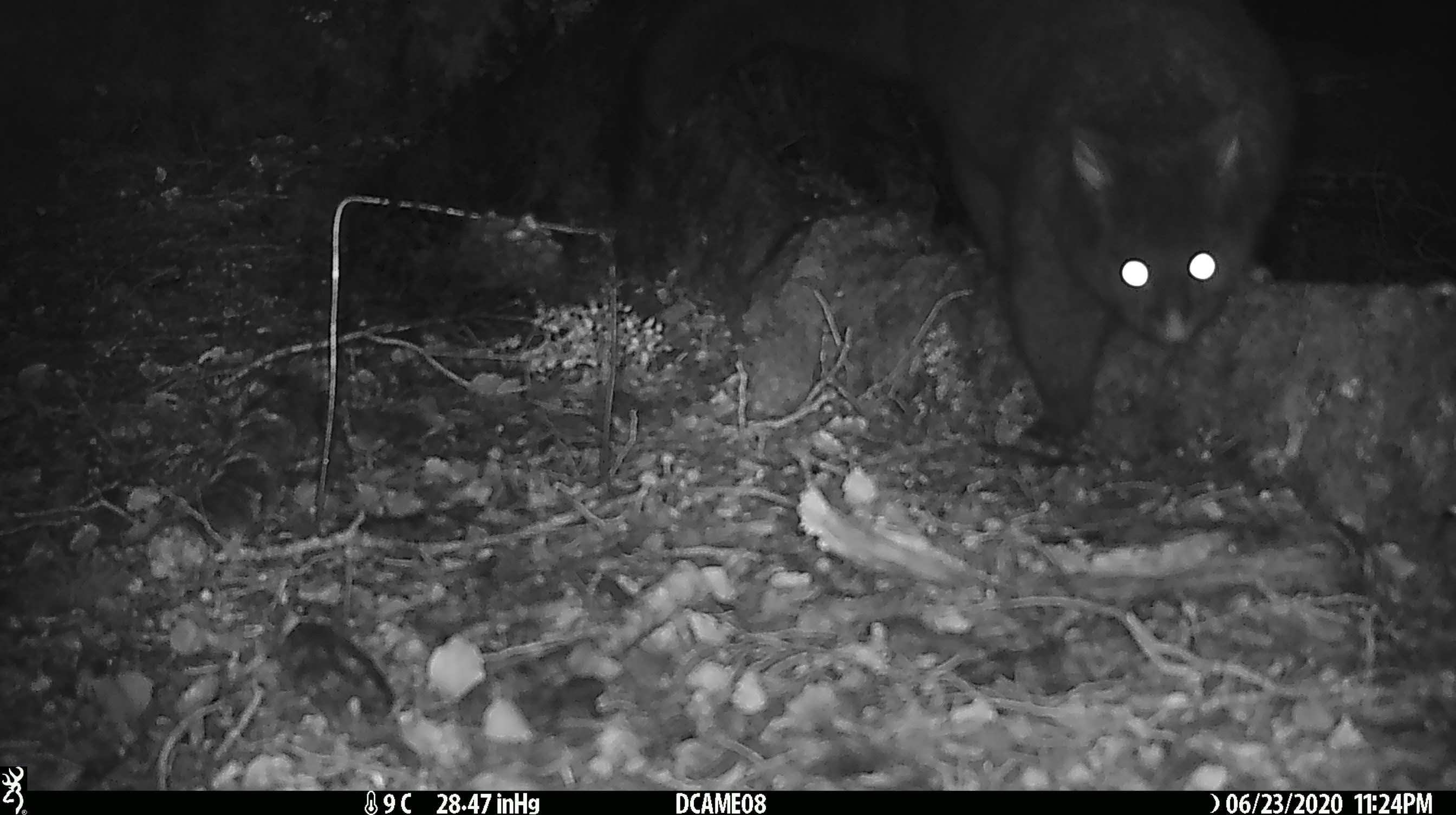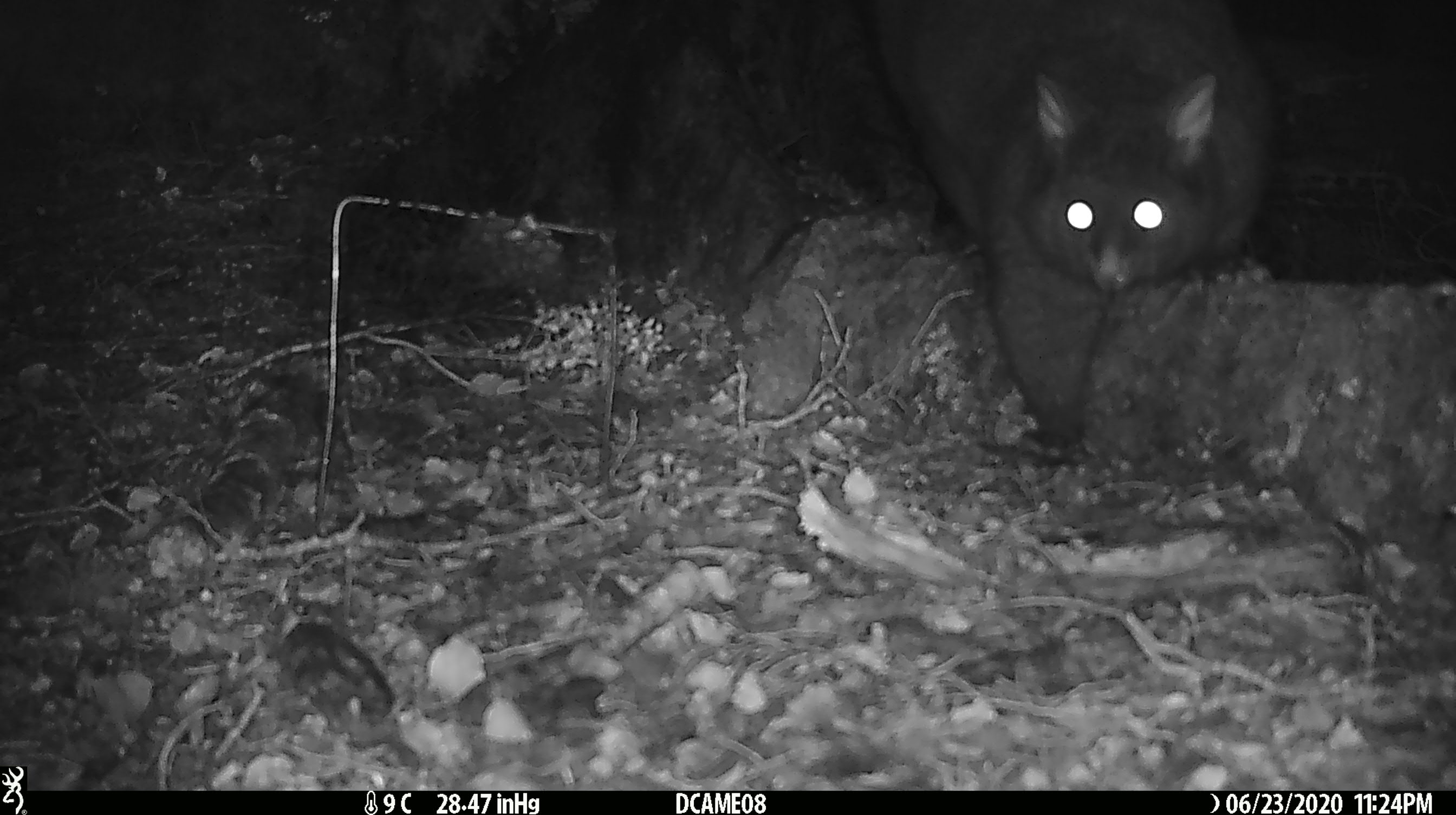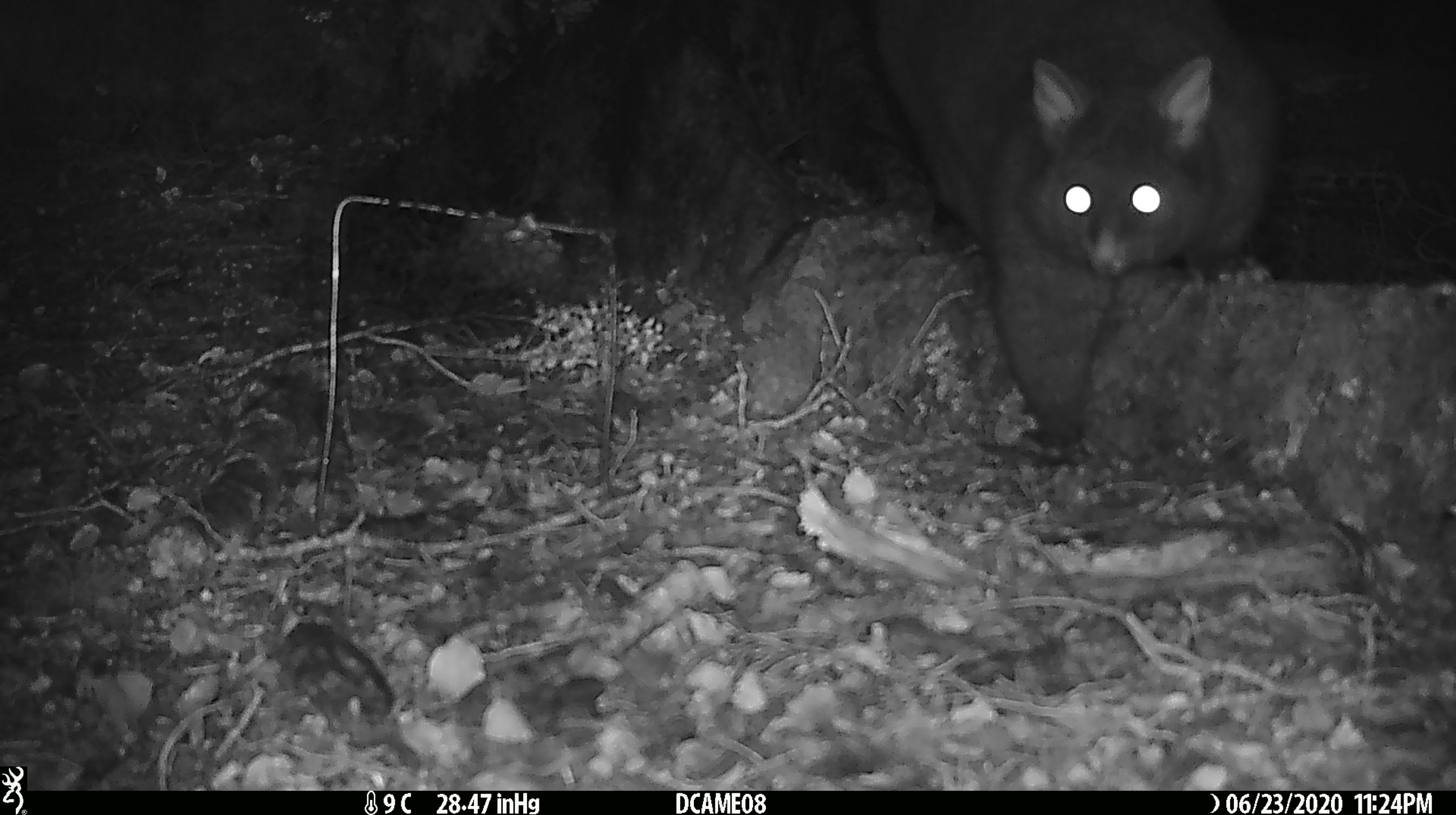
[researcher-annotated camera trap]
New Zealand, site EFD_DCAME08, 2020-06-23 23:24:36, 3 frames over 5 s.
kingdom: Animalia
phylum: Chordata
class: Mammalia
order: Diprotodontia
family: Phalangeridae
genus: Trichosurus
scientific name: Trichosurus vulpecula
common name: common brushtail possum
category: possum